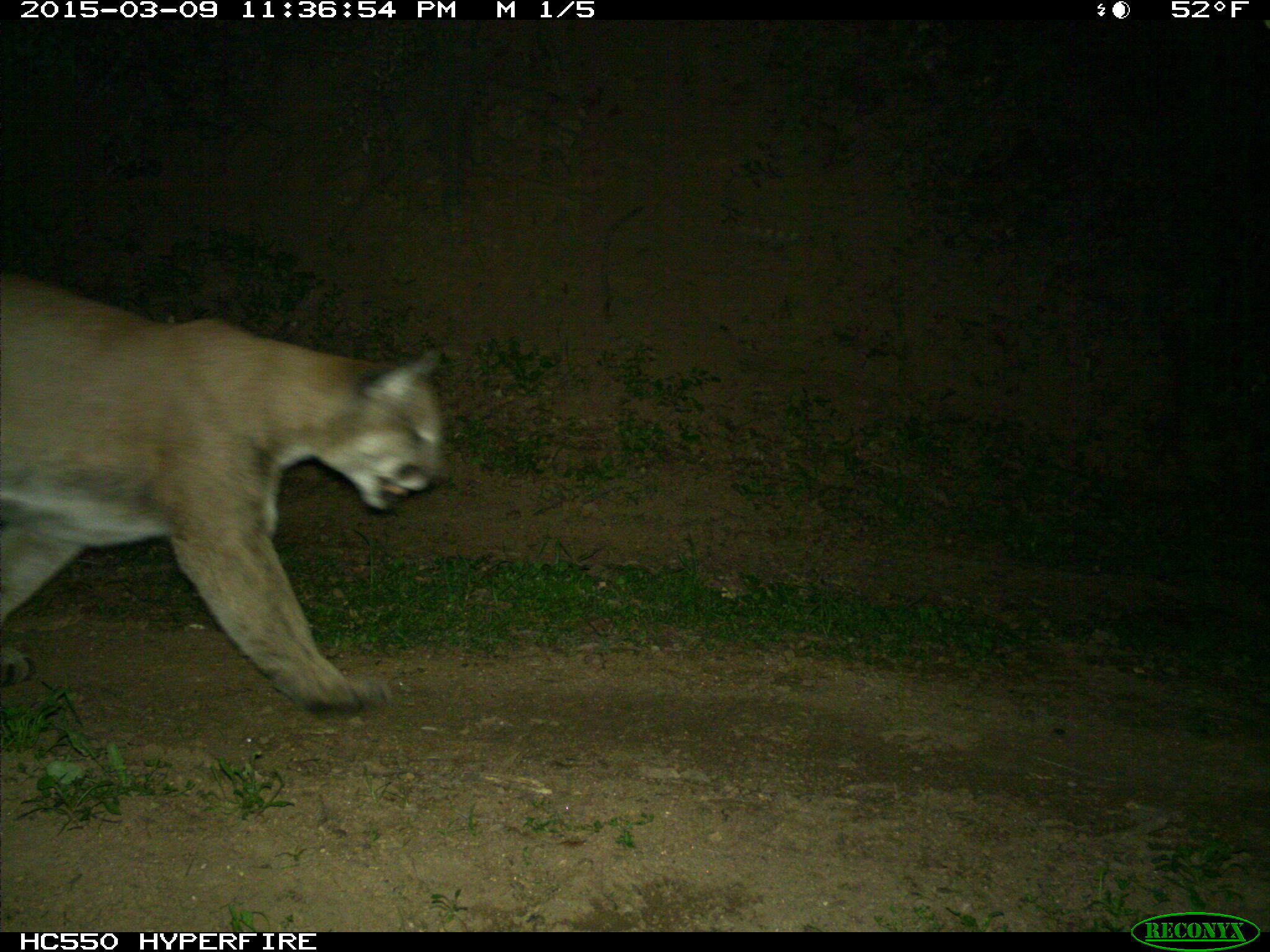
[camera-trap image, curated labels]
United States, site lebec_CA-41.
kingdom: Animalia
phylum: Chordata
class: Mammalia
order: Carnivora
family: Felidae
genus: Puma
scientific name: Puma concolor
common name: mountain lion